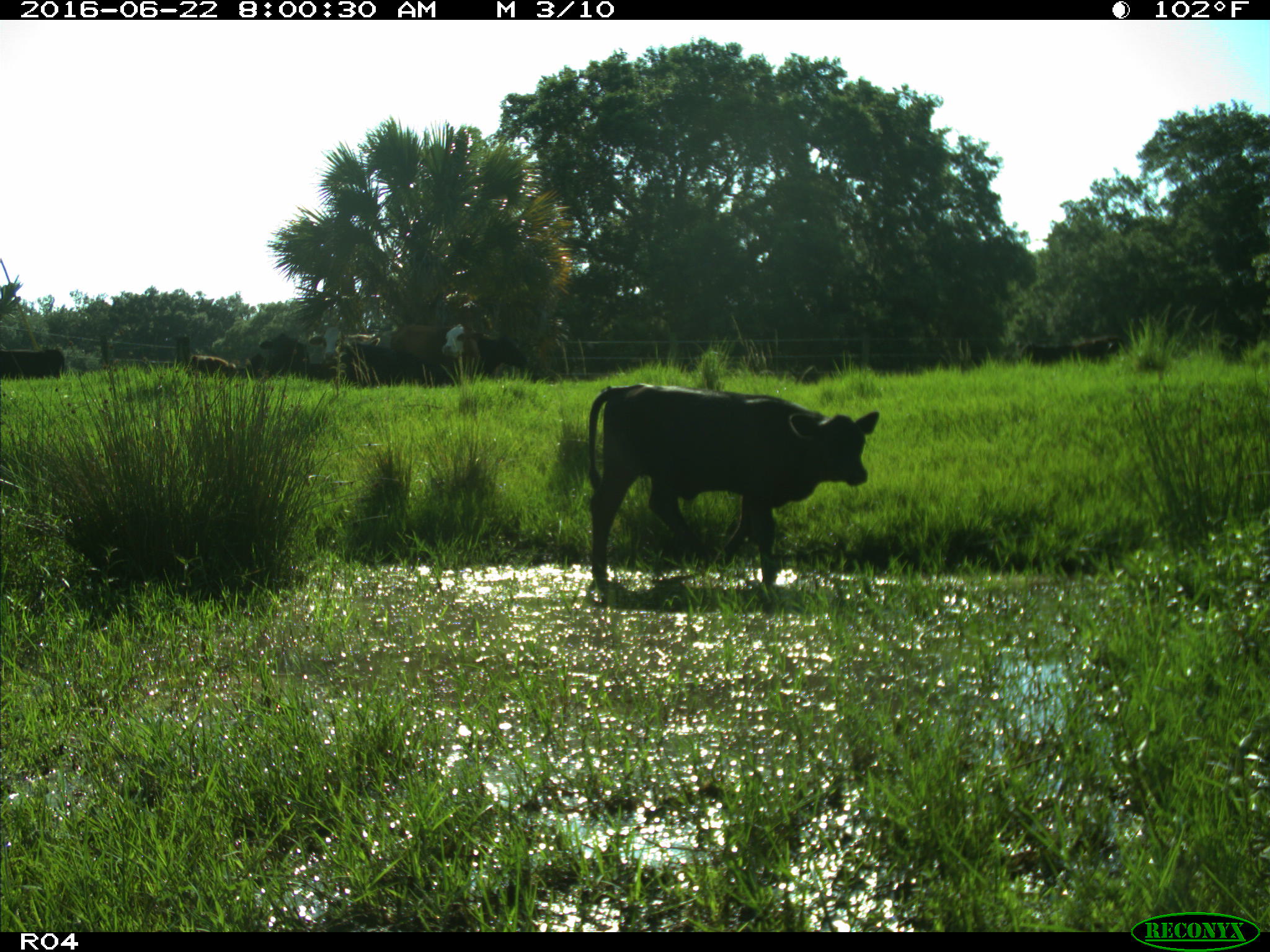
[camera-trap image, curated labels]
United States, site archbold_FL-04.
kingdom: Animalia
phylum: Chordata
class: Mammalia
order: Artiodactyla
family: Bovidae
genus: Bos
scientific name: Bos taurus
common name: domestic cow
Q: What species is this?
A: Bos taurus (domestic cow).